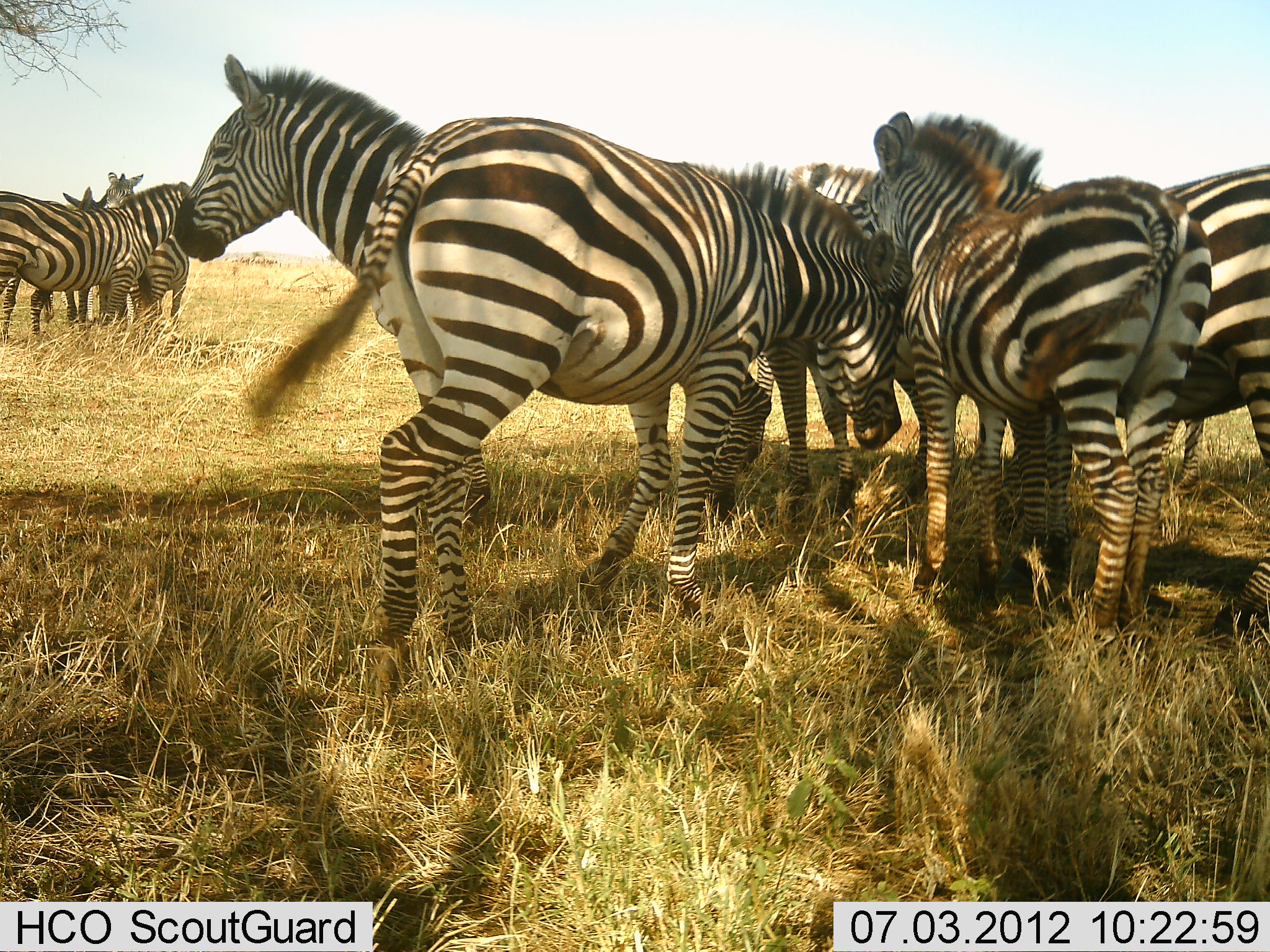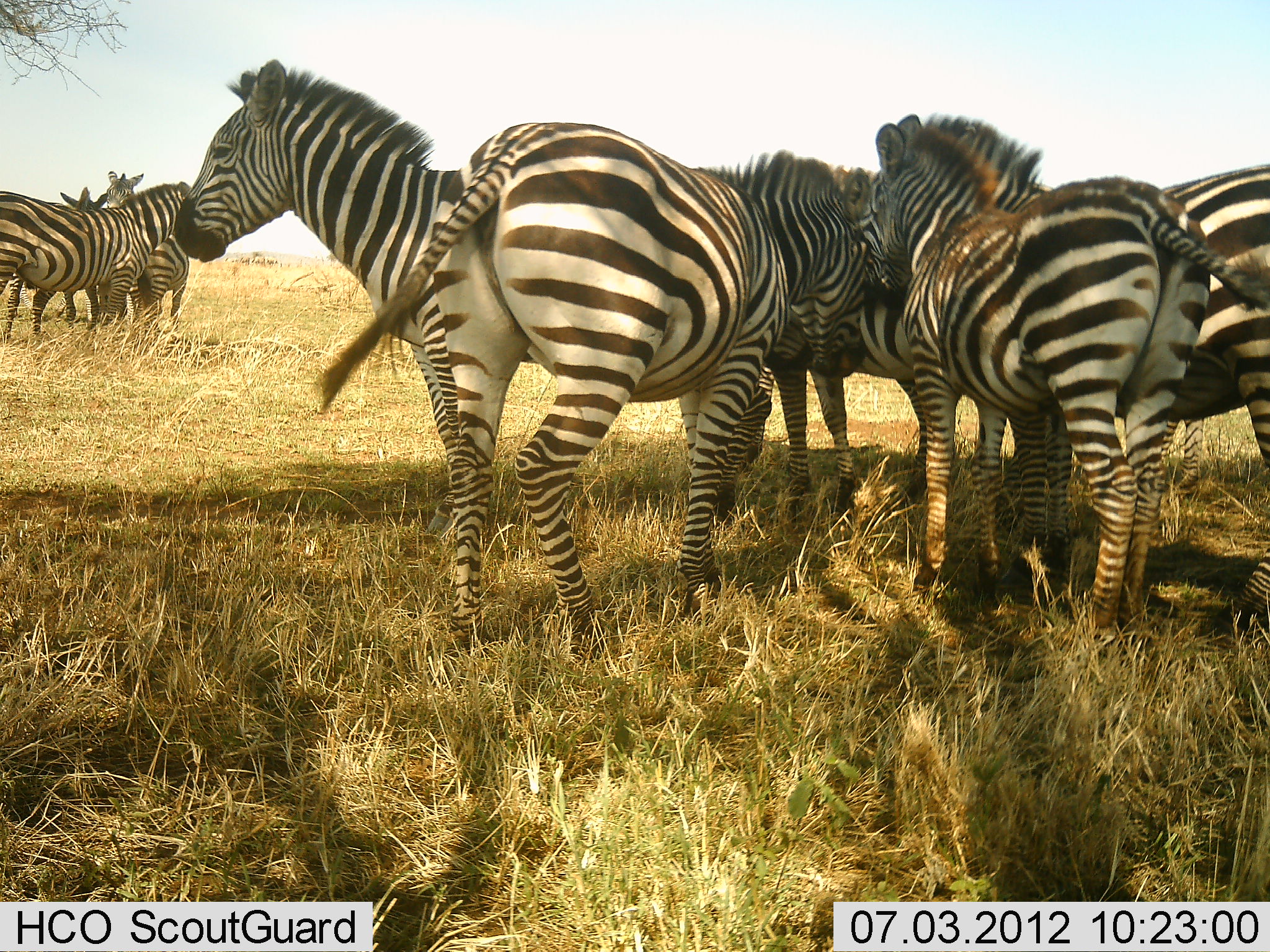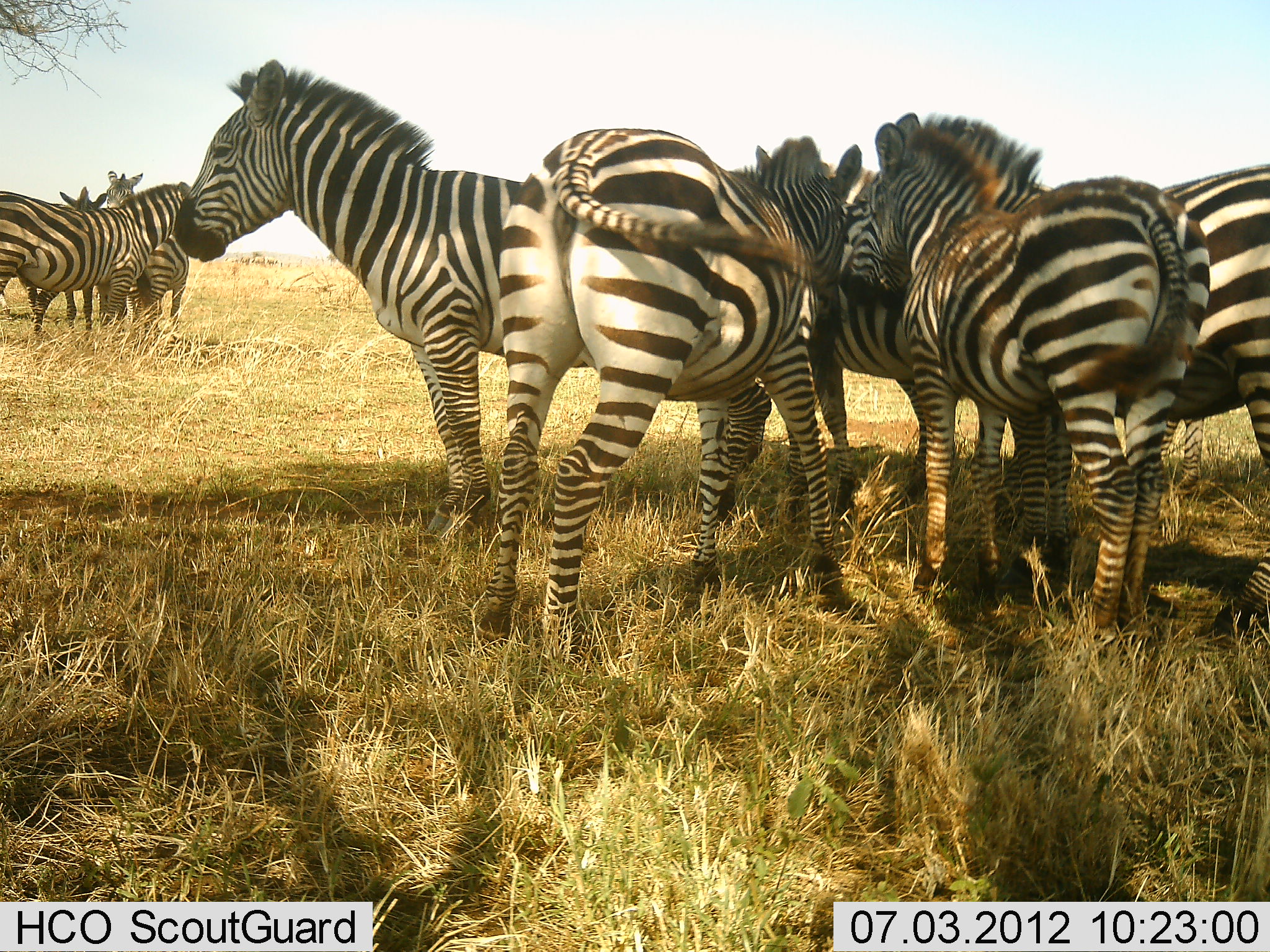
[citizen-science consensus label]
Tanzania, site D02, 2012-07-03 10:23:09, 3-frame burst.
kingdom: Animalia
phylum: Chordata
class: Mammalia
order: Perissodactyla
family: Equidae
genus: Equus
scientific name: Equus quagga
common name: plains zebra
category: zebra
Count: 8.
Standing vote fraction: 100%.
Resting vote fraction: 20%.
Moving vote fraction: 20%.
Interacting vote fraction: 80%.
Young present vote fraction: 20%.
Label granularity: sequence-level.